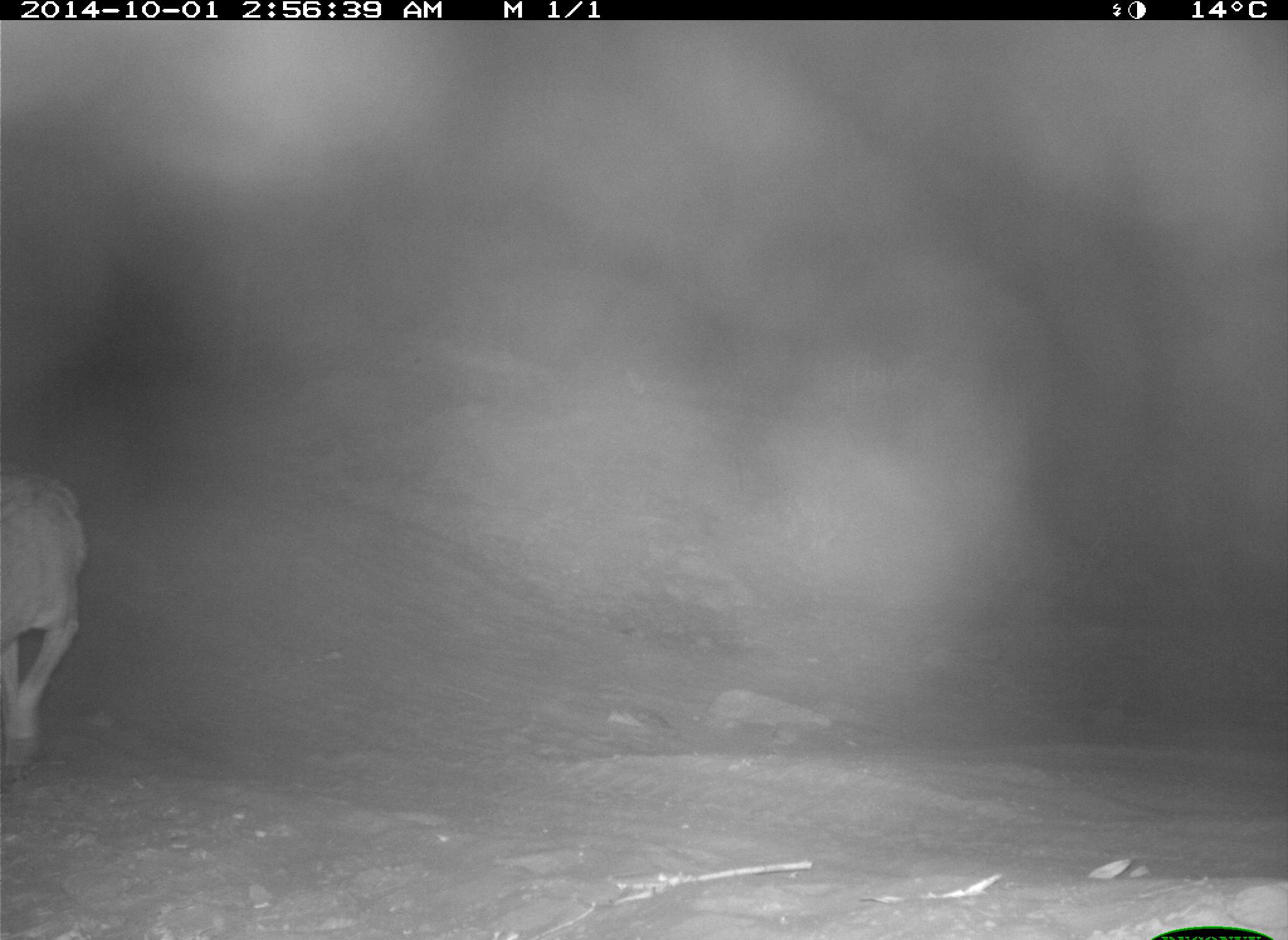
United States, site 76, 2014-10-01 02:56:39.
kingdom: Animalia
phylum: Chordata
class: Mammalia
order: Carnivora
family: Canidae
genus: Canis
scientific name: Canis latrans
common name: coyote